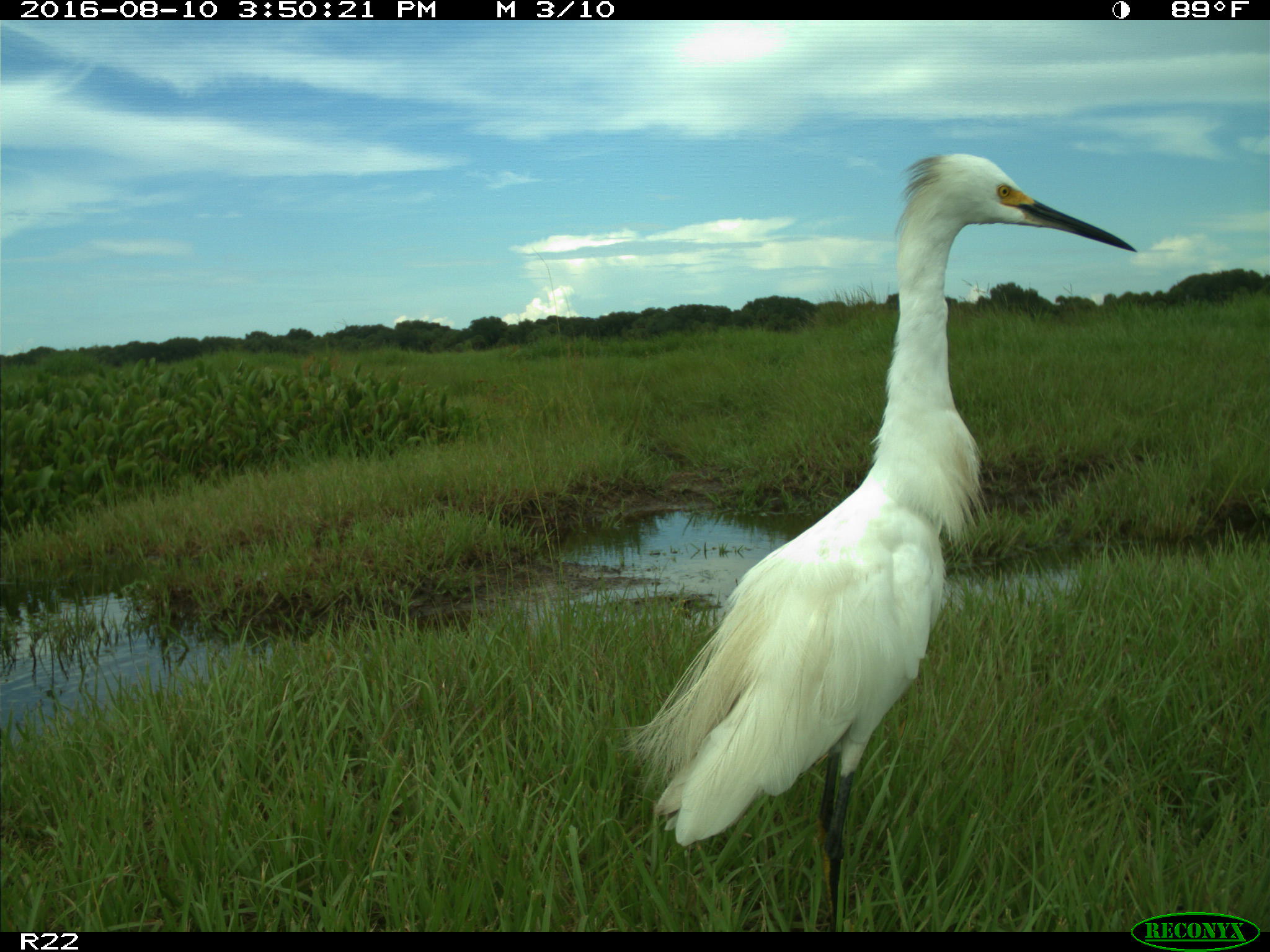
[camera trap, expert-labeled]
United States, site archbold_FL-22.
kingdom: Animalia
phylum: Chordata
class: Aves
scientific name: Aves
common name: birds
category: unidentified bird